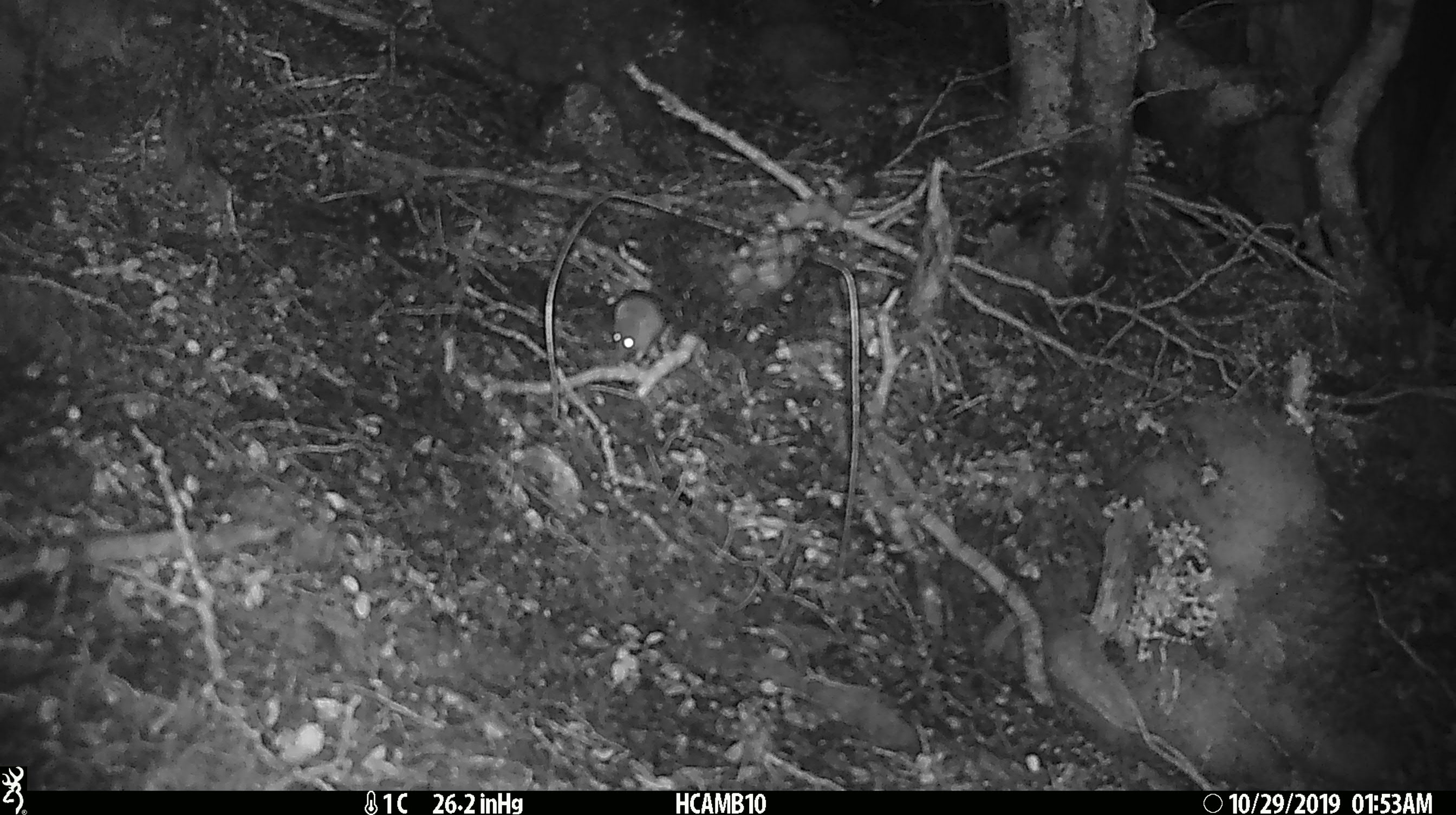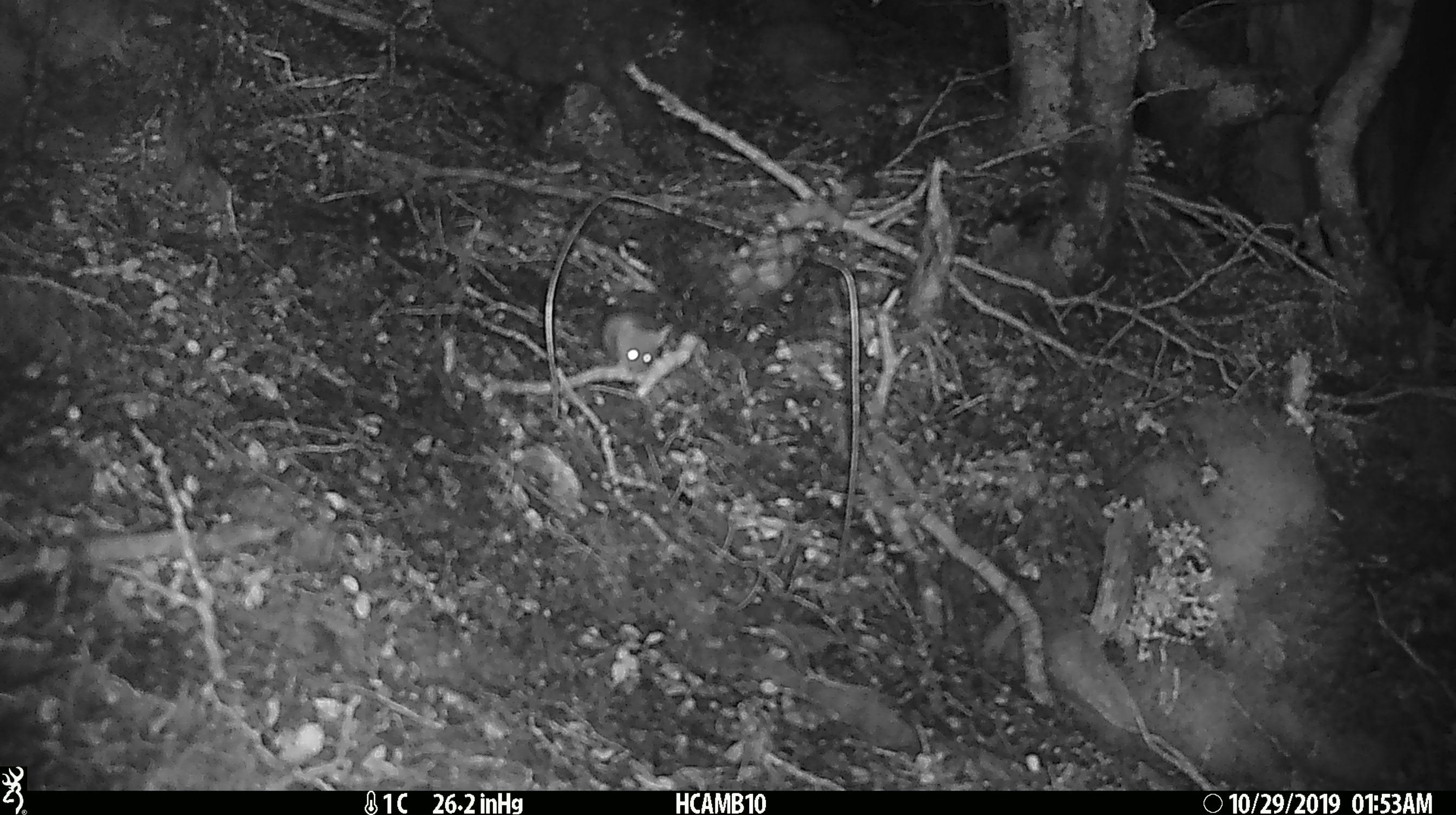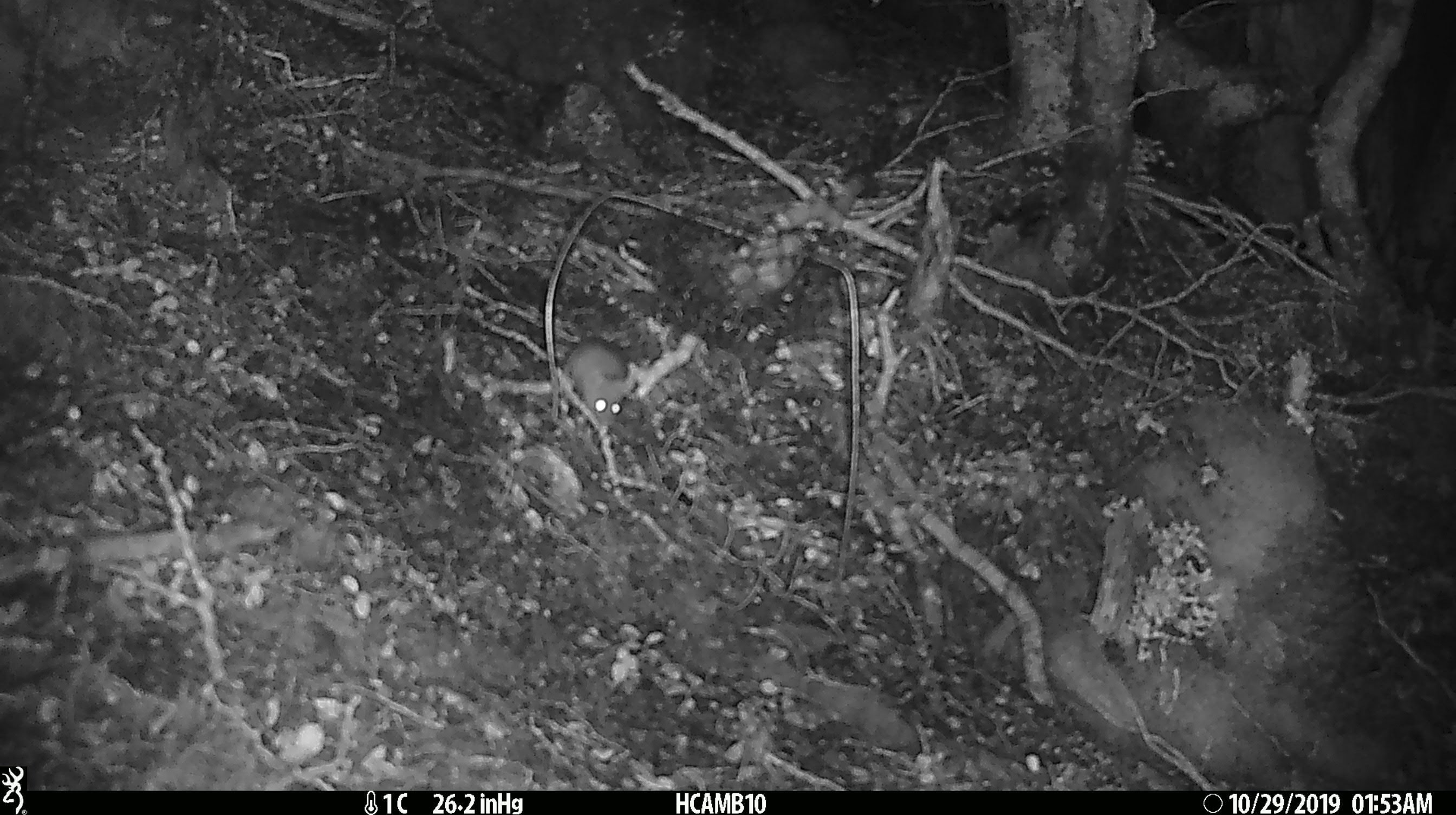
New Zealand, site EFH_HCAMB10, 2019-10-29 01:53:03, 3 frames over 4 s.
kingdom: Animalia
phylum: Chordata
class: Mammalia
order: Rodentia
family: Muridae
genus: Mus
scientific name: Mus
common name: mouse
Mouse (Mus).